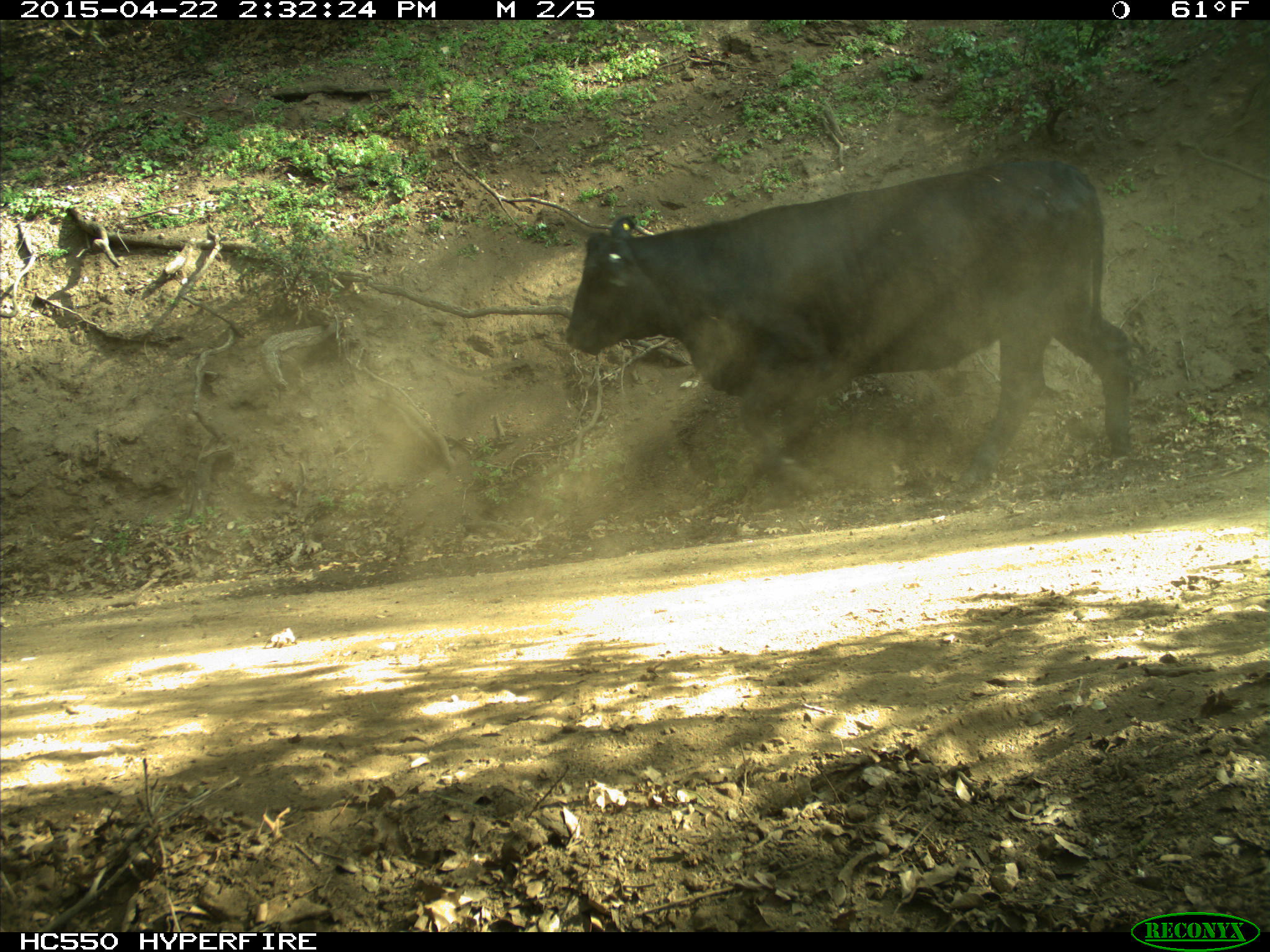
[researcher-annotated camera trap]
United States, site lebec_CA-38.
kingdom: Animalia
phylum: Chordata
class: Mammalia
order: Artiodactyla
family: Bovidae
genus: Bos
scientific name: Bos taurus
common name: domestic cow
Bos taurus (domestic cow).